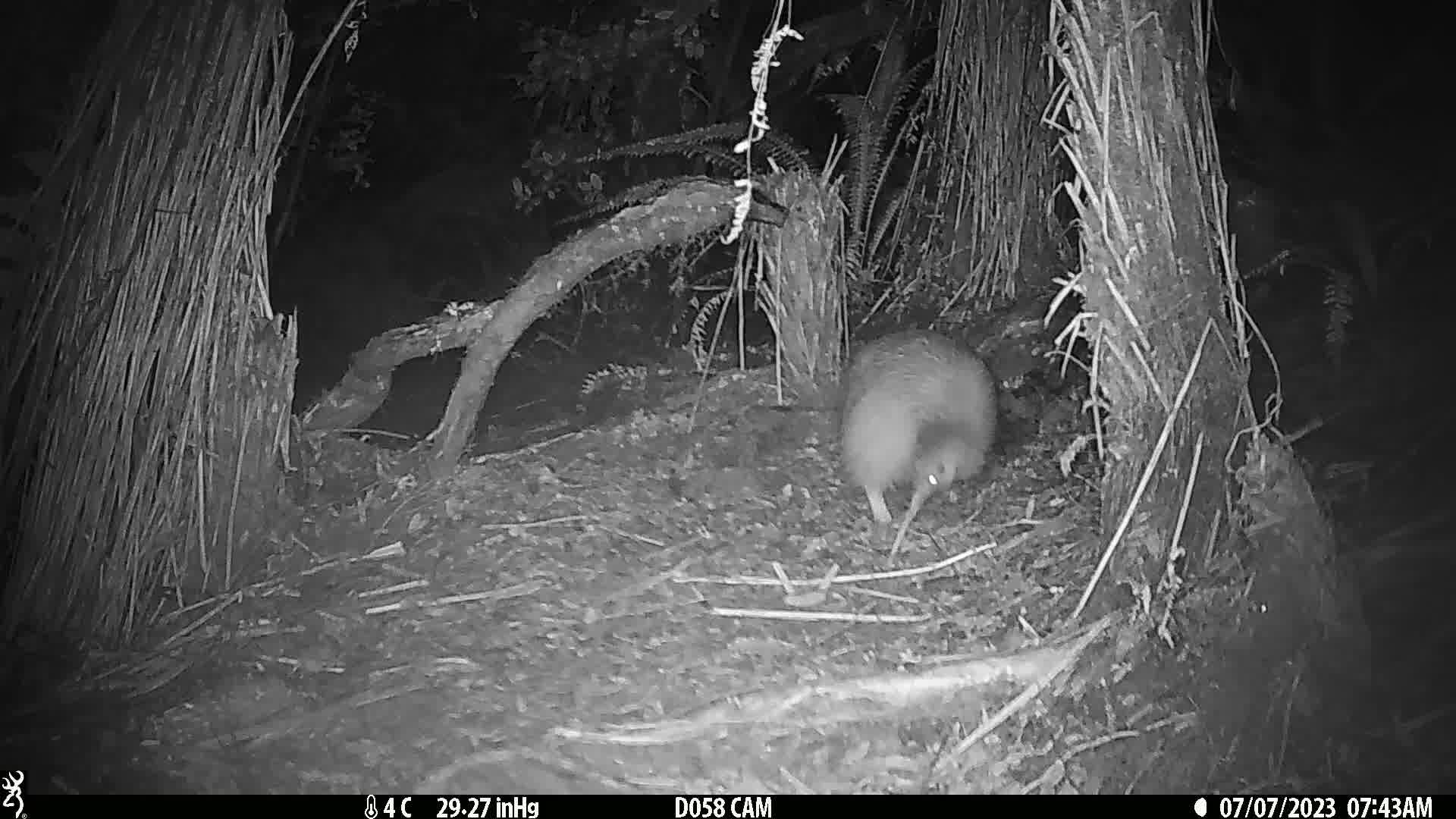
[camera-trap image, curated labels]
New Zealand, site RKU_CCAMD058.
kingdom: Animalia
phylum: Chordata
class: Aves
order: Apterygiformes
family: Apterygidae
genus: Apteryx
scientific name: Apteryx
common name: kiwi